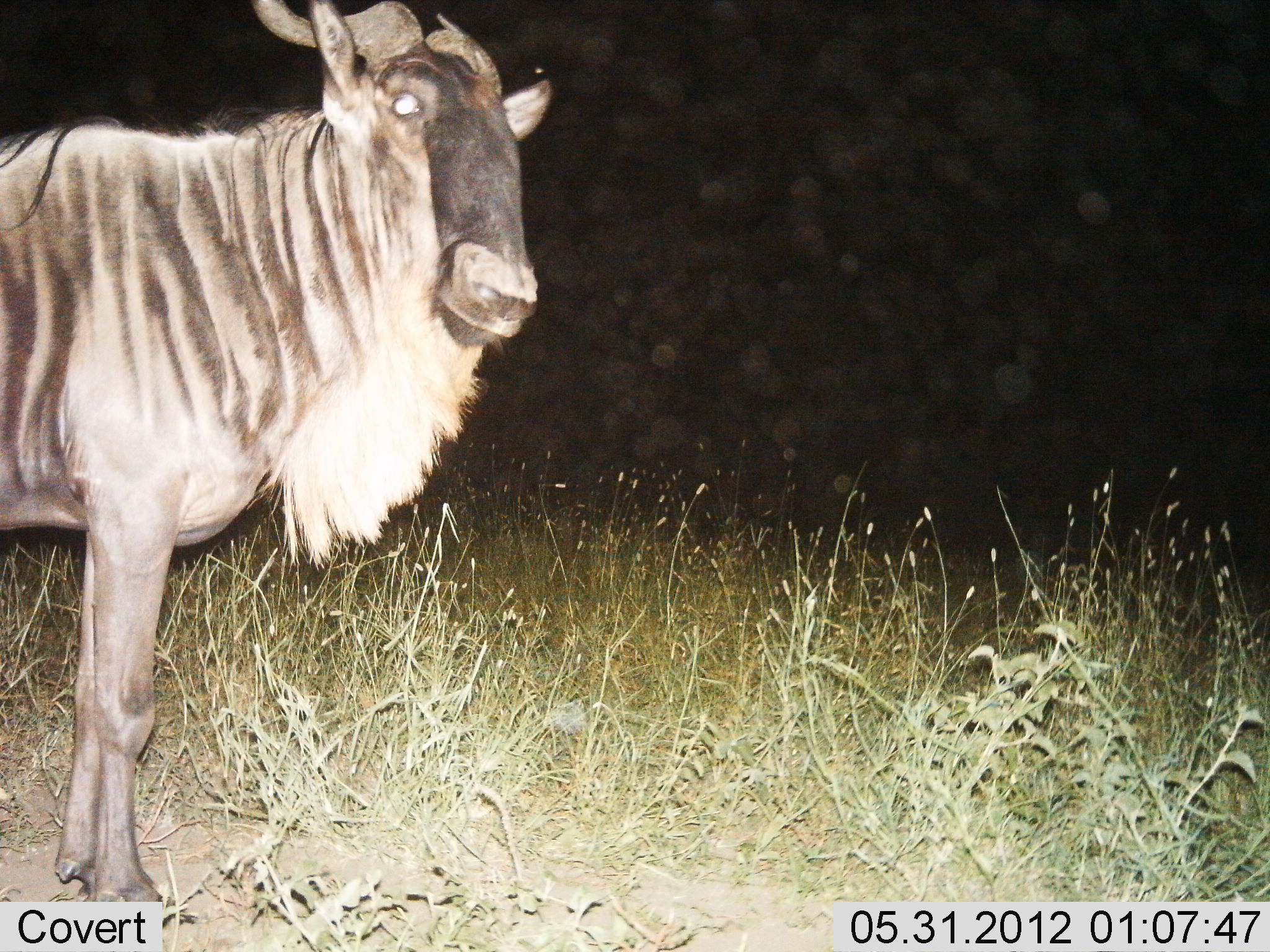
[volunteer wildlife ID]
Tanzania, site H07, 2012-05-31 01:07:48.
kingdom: Animalia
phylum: Chordata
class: Mammalia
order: Artiodactyla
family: Bovidae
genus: Connochaetes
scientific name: Connochaetes taurinus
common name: blue wildebeest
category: wildebeest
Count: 1.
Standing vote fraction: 100%.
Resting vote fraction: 0%.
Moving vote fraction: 0%.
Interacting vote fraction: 0%.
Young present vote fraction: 0%.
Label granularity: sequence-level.